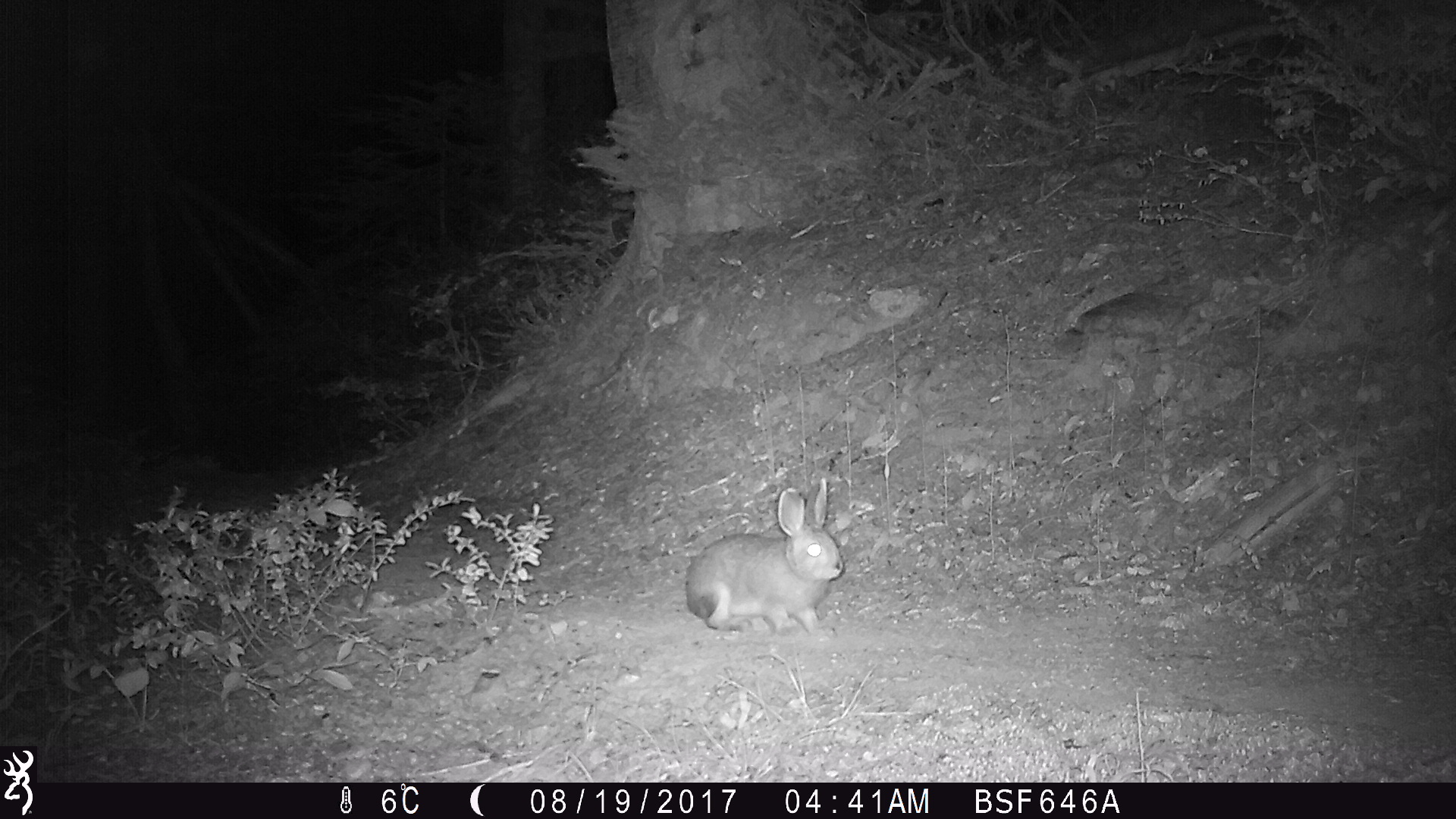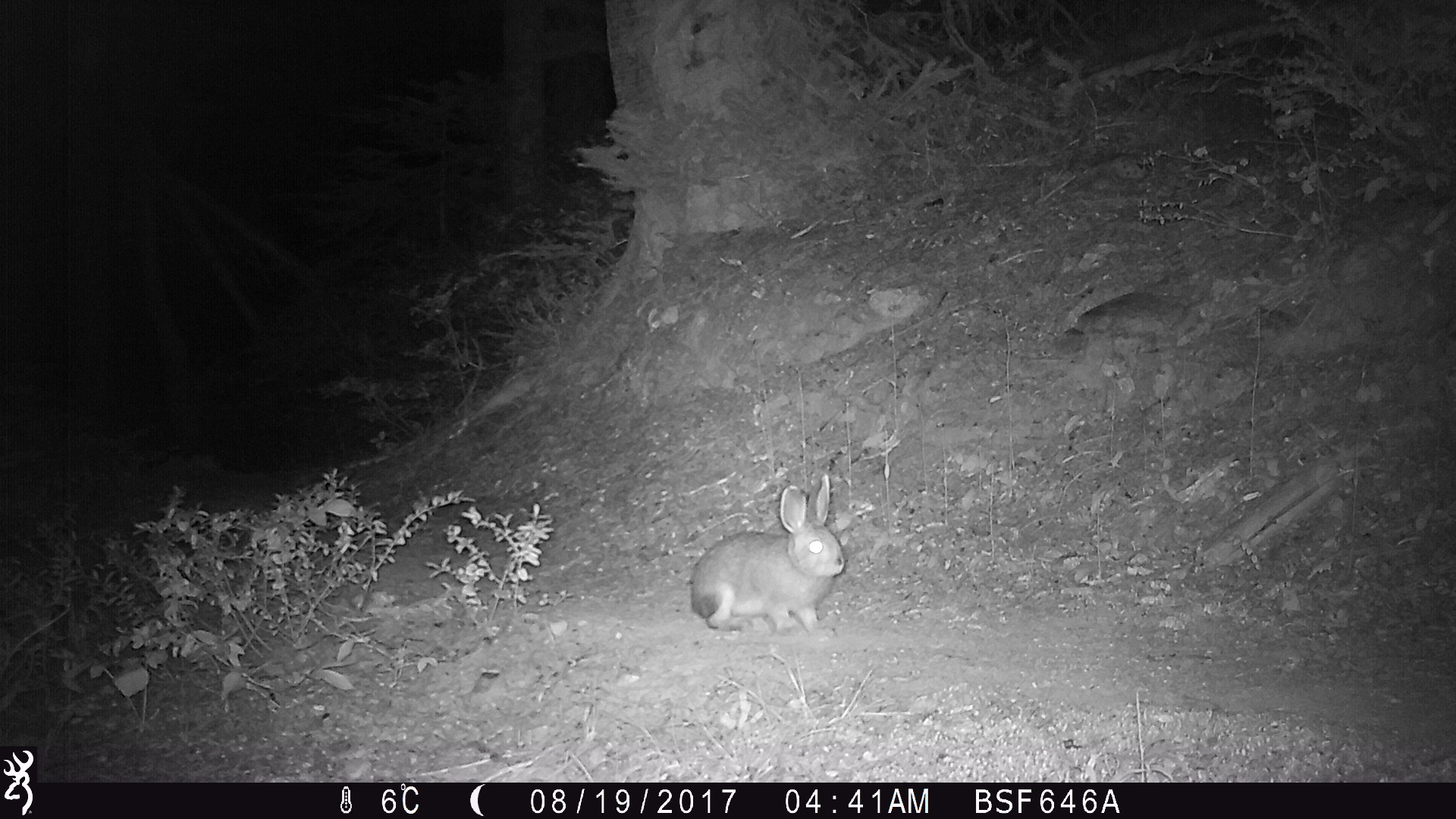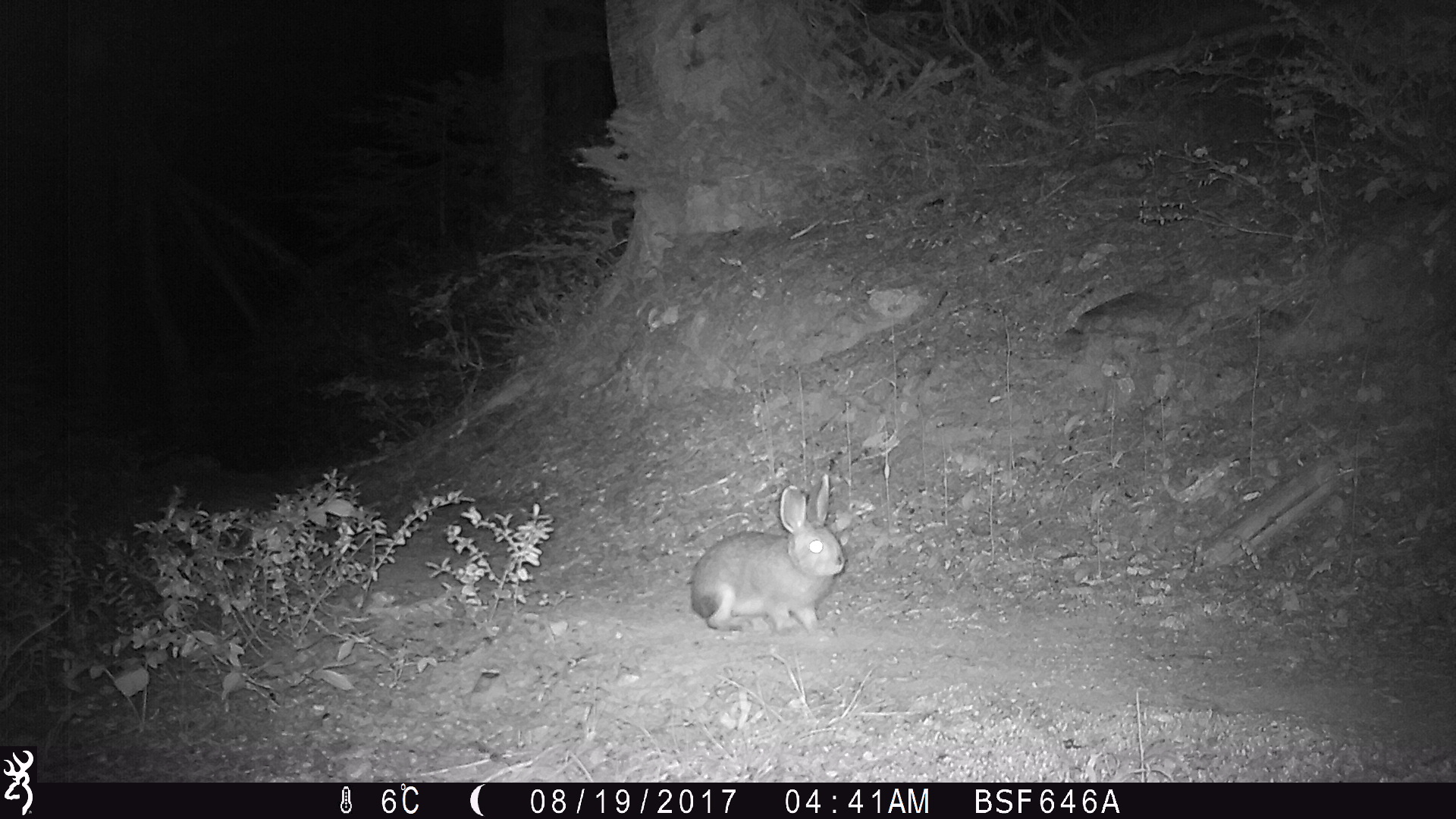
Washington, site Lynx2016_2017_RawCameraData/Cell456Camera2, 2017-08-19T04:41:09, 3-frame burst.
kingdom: Animalia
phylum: Chordata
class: Mammalia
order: Lagomorpha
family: Leporidae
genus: Lepus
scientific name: Lepus americanus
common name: snowshoe hare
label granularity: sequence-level